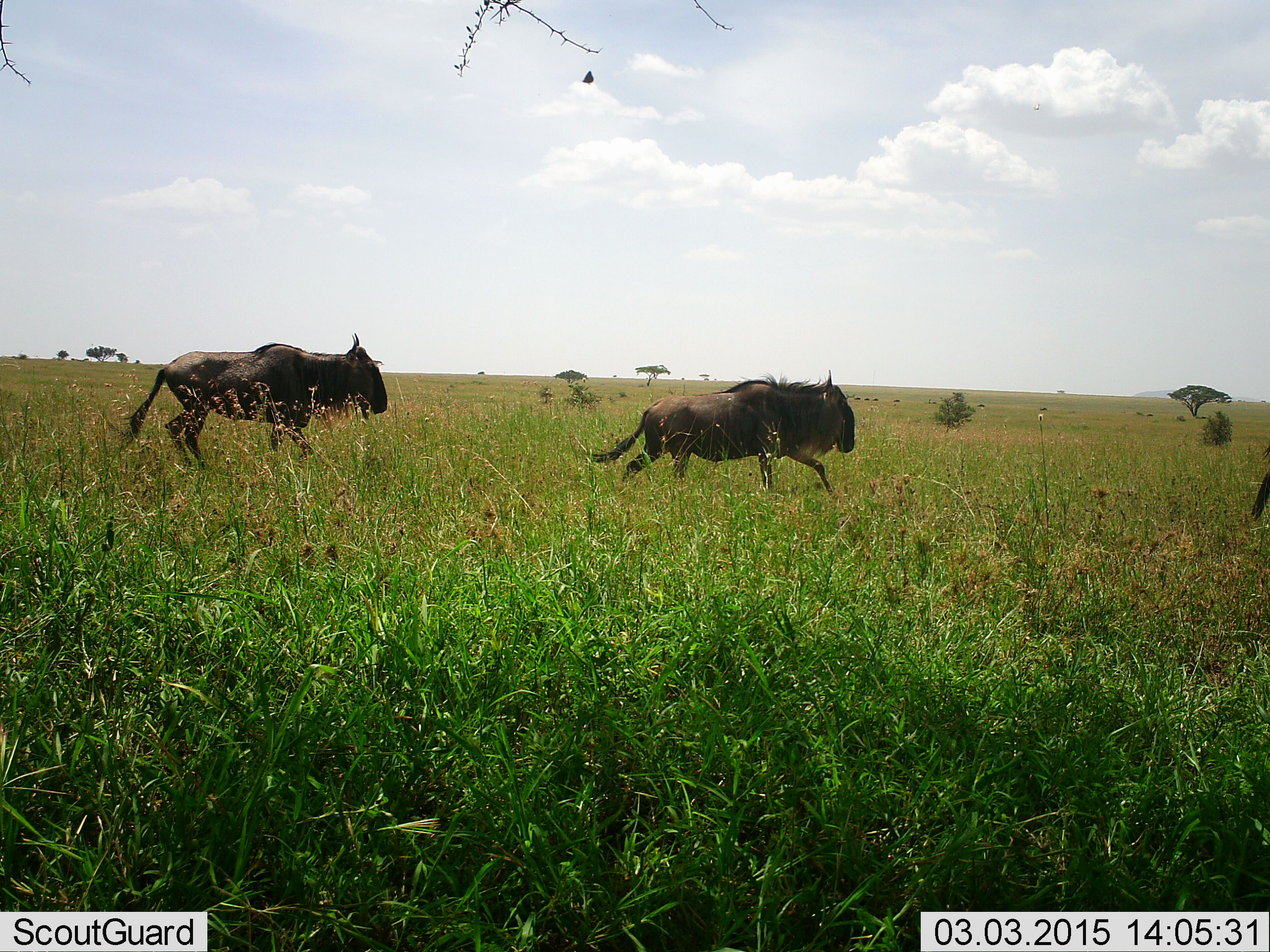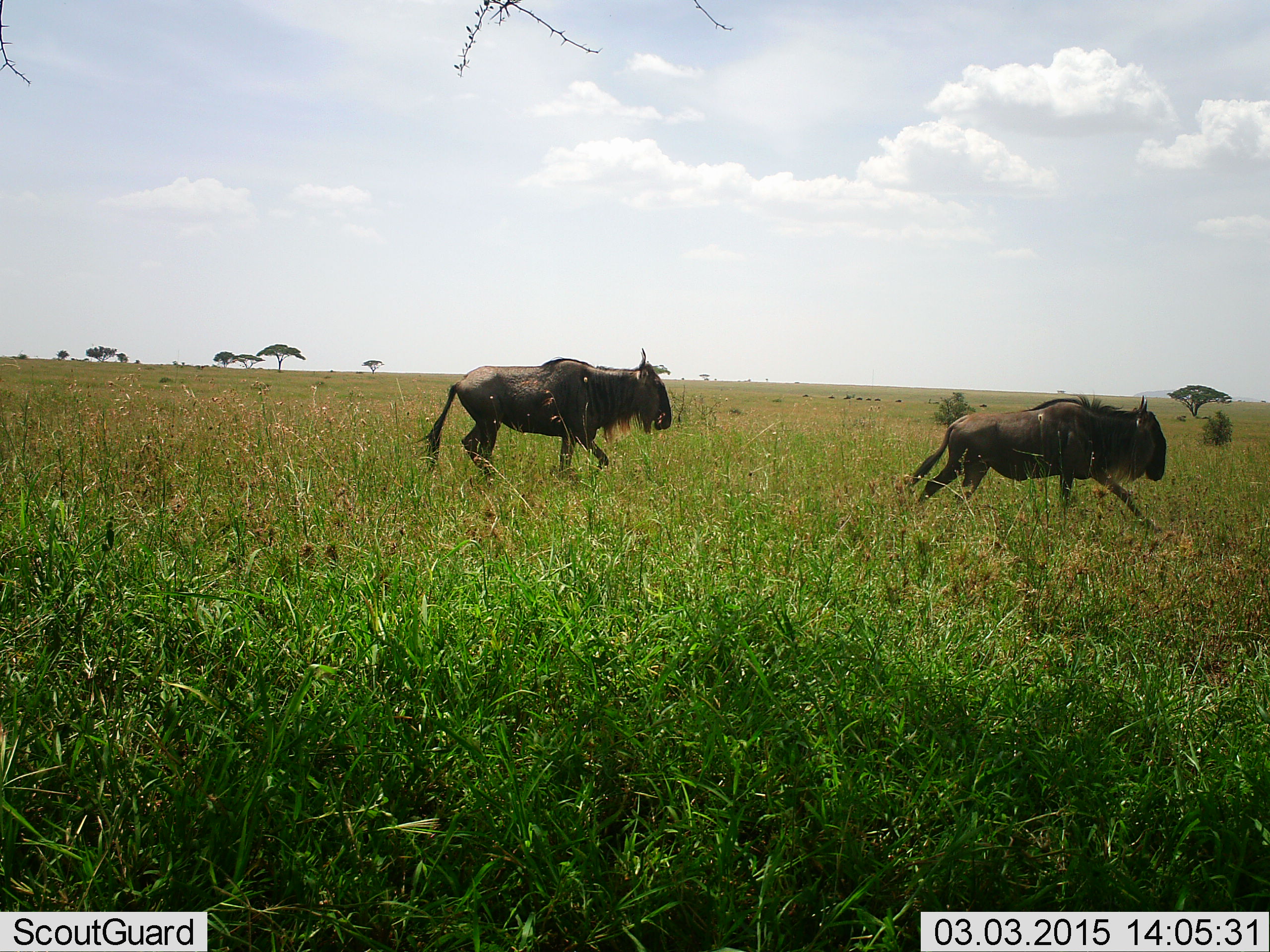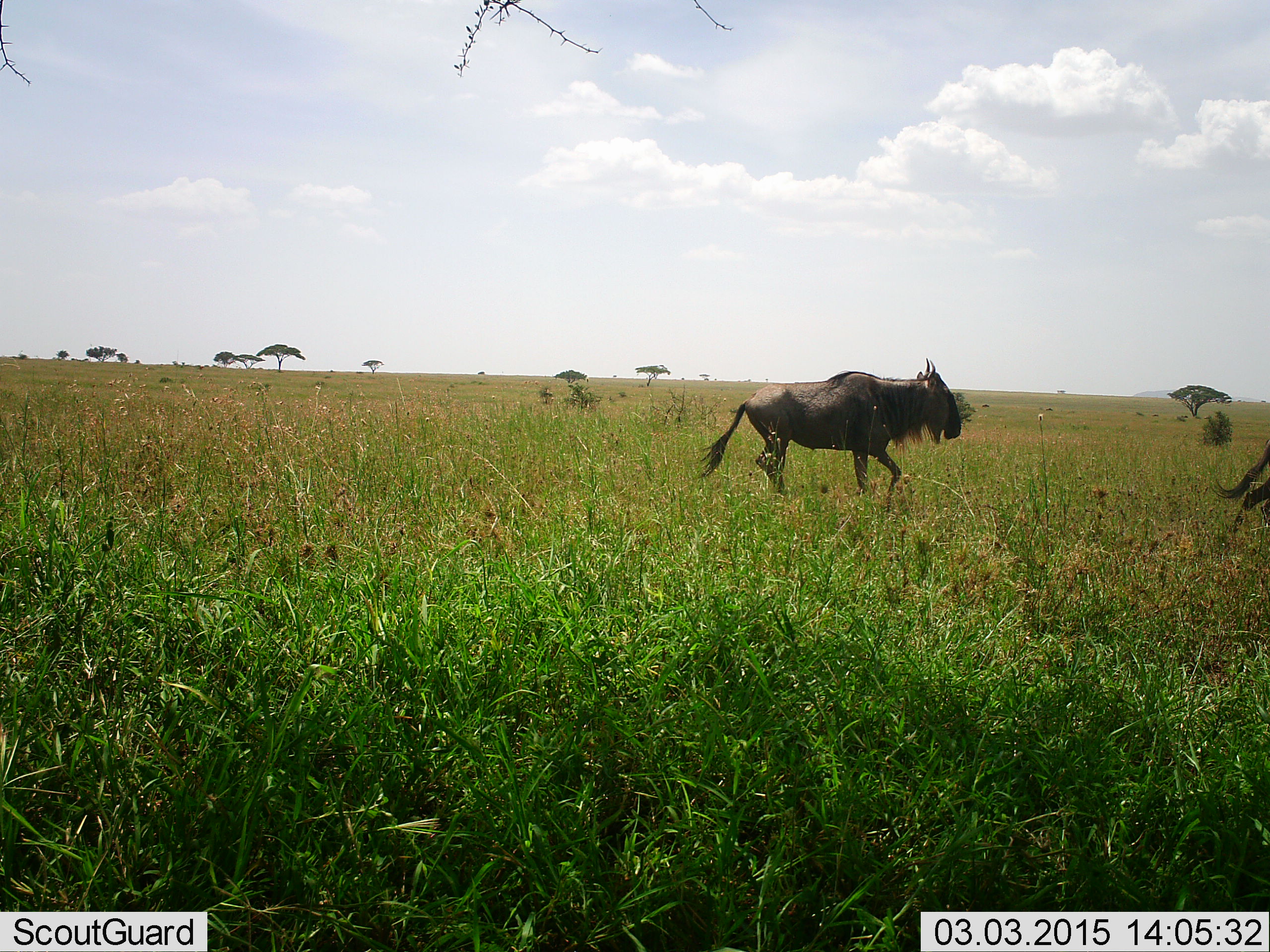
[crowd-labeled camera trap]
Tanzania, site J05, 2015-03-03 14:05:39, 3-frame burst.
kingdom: Animalia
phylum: Chordata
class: Mammalia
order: Artiodactyla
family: Bovidae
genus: Connochaetes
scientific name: Connochaetes taurinus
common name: blue wildebeest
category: wildebeest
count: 3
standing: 0%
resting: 0%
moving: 100%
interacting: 0%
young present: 0%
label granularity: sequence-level